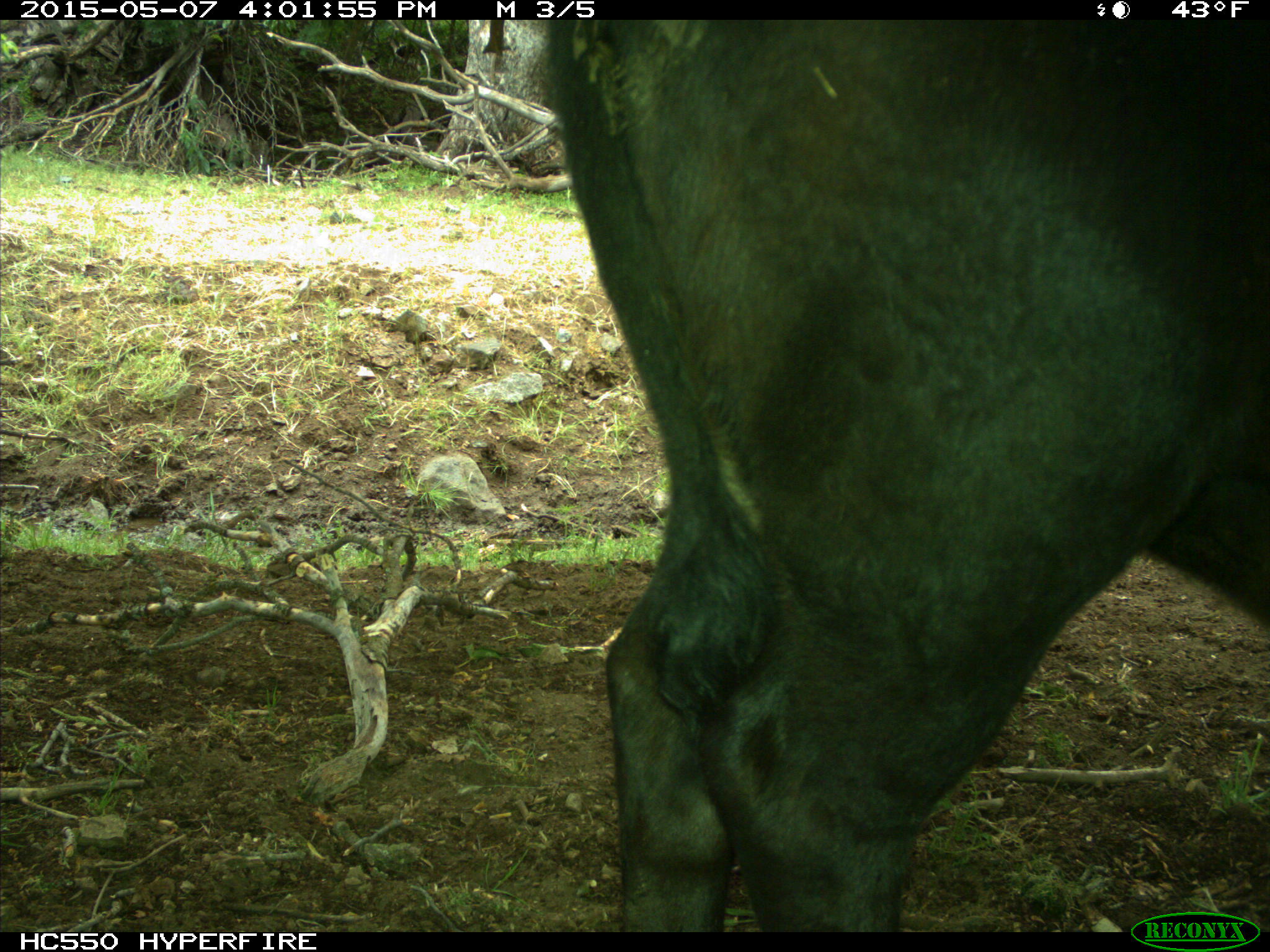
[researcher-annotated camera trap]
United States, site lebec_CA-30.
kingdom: Animalia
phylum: Chordata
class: Mammalia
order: Artiodactyla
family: Bovidae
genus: Bos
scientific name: Bos taurus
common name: domestic cow